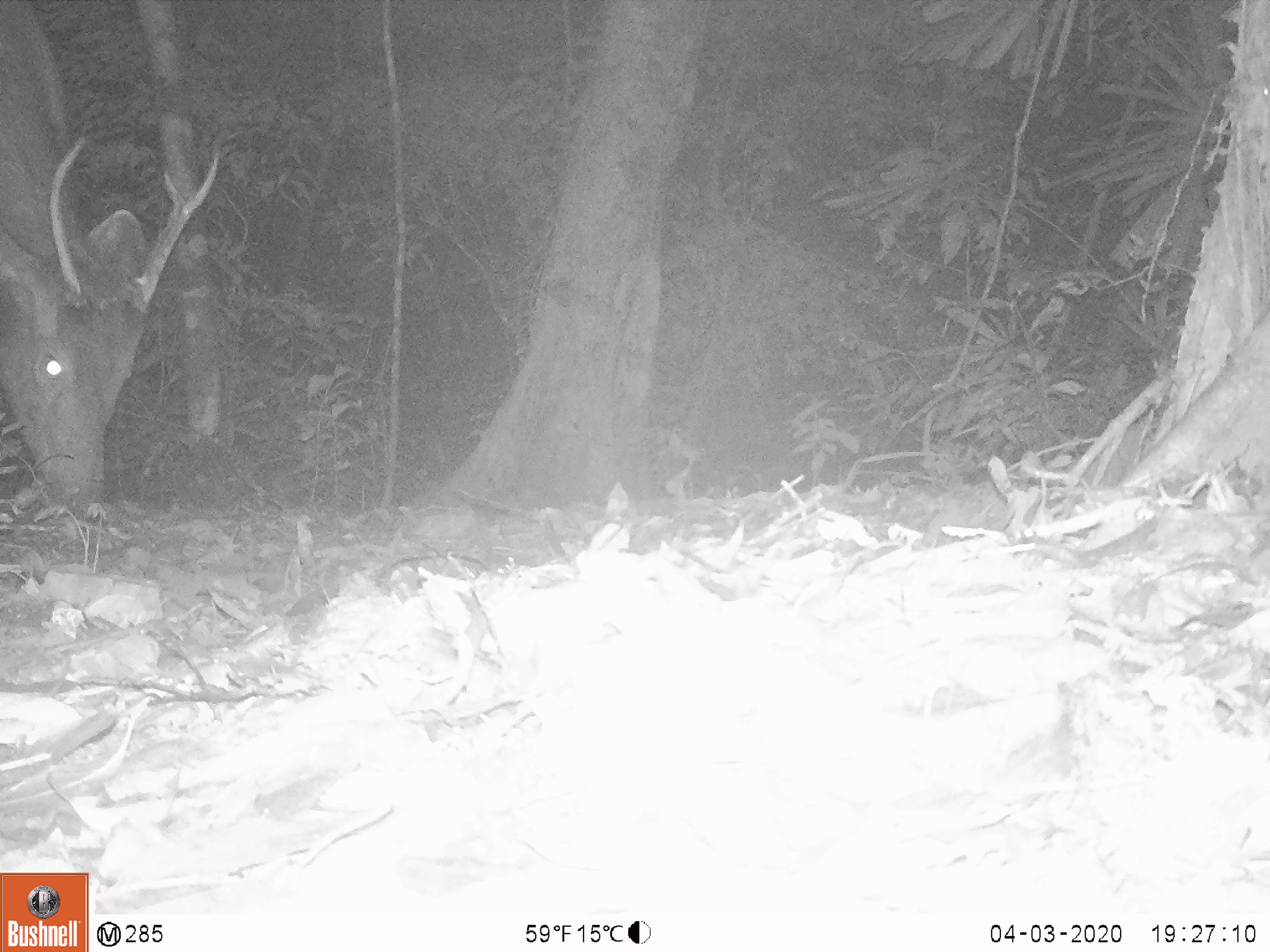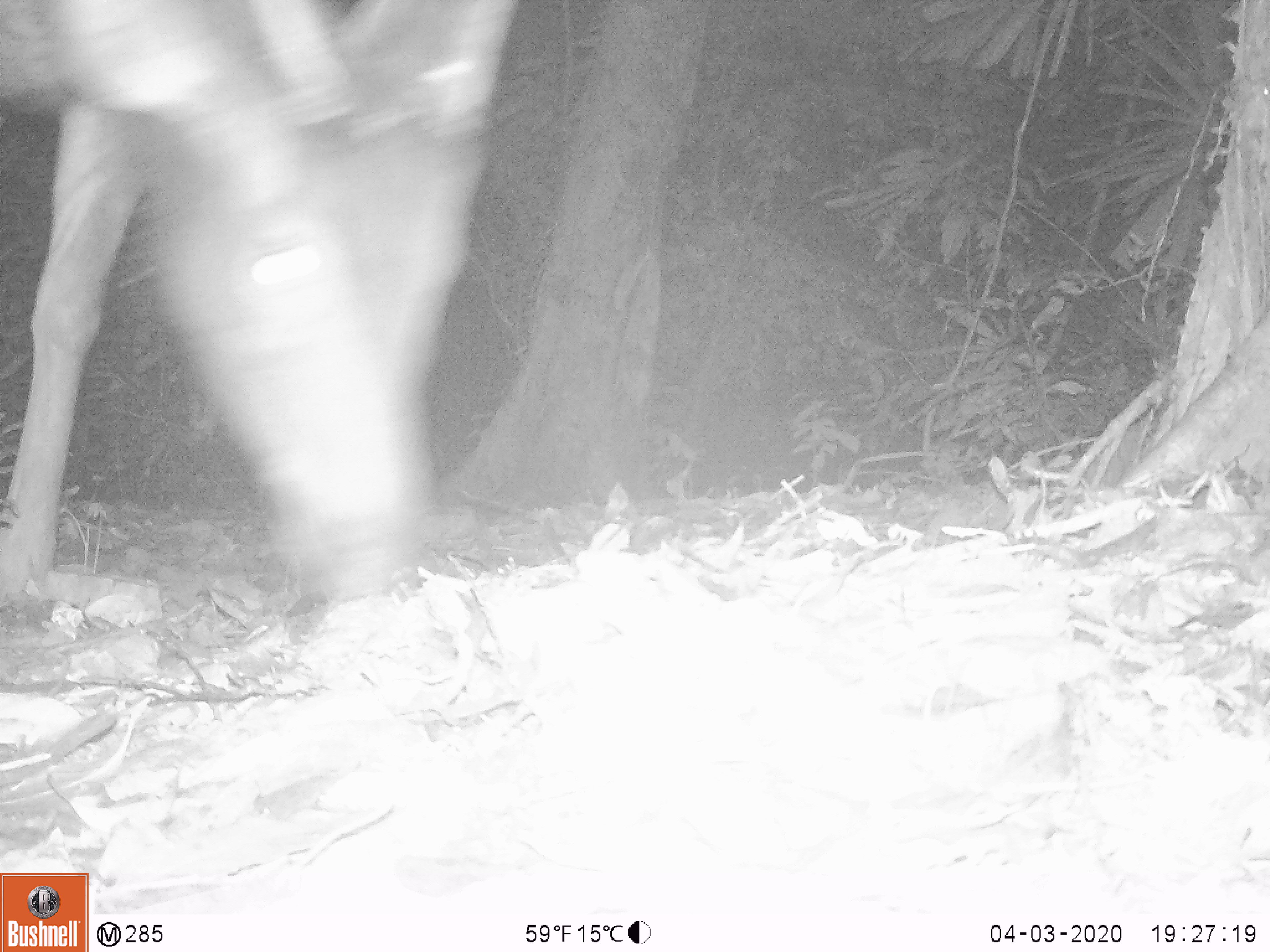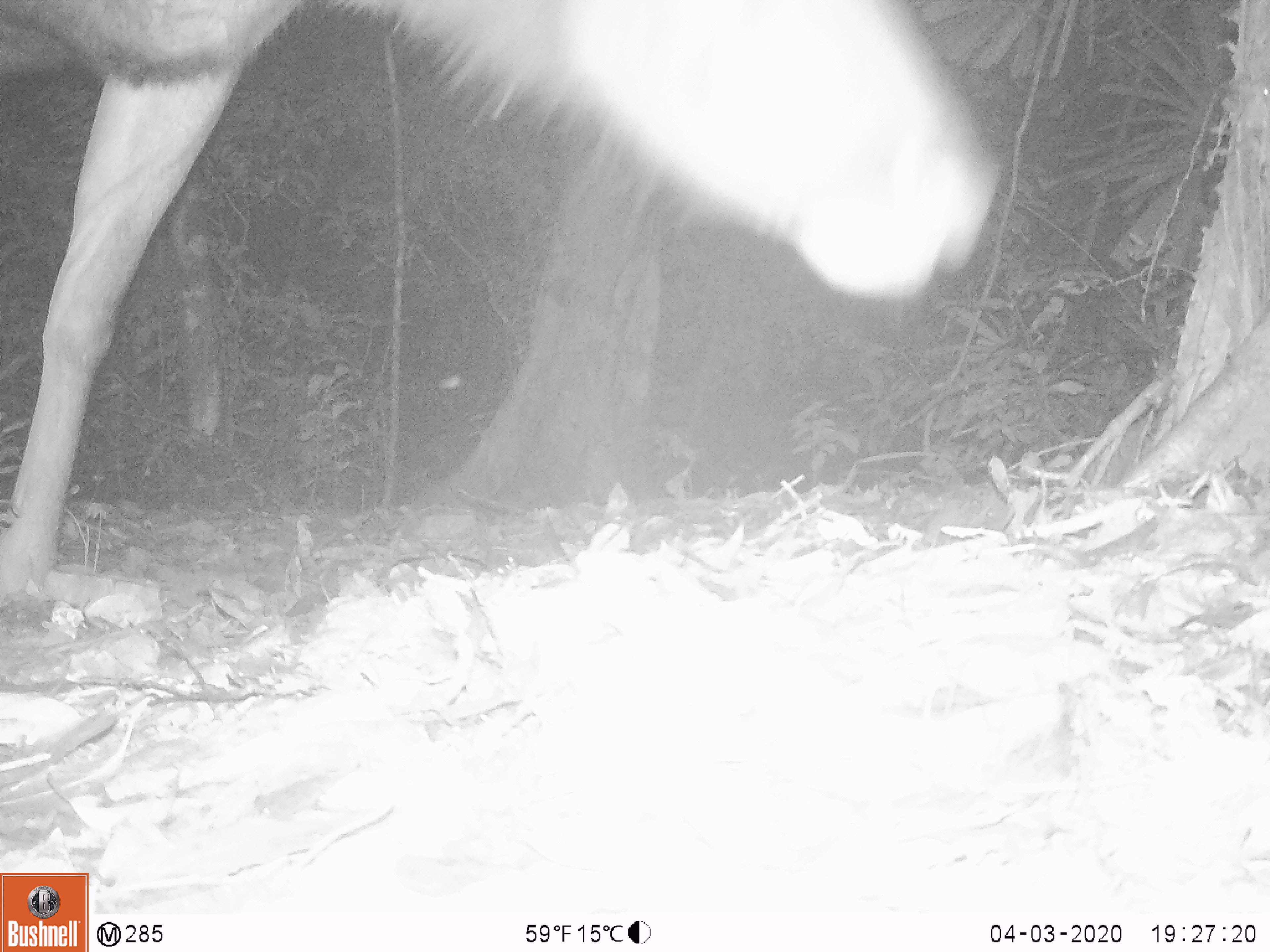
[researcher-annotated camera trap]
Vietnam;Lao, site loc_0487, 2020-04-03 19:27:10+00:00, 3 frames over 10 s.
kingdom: Animalia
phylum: Chordata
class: Mammalia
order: Artiodactyla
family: Cervidae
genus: Rusa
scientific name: Rusa unicolor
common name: sambar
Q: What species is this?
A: Sambar (Rusa unicolor).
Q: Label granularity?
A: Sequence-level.